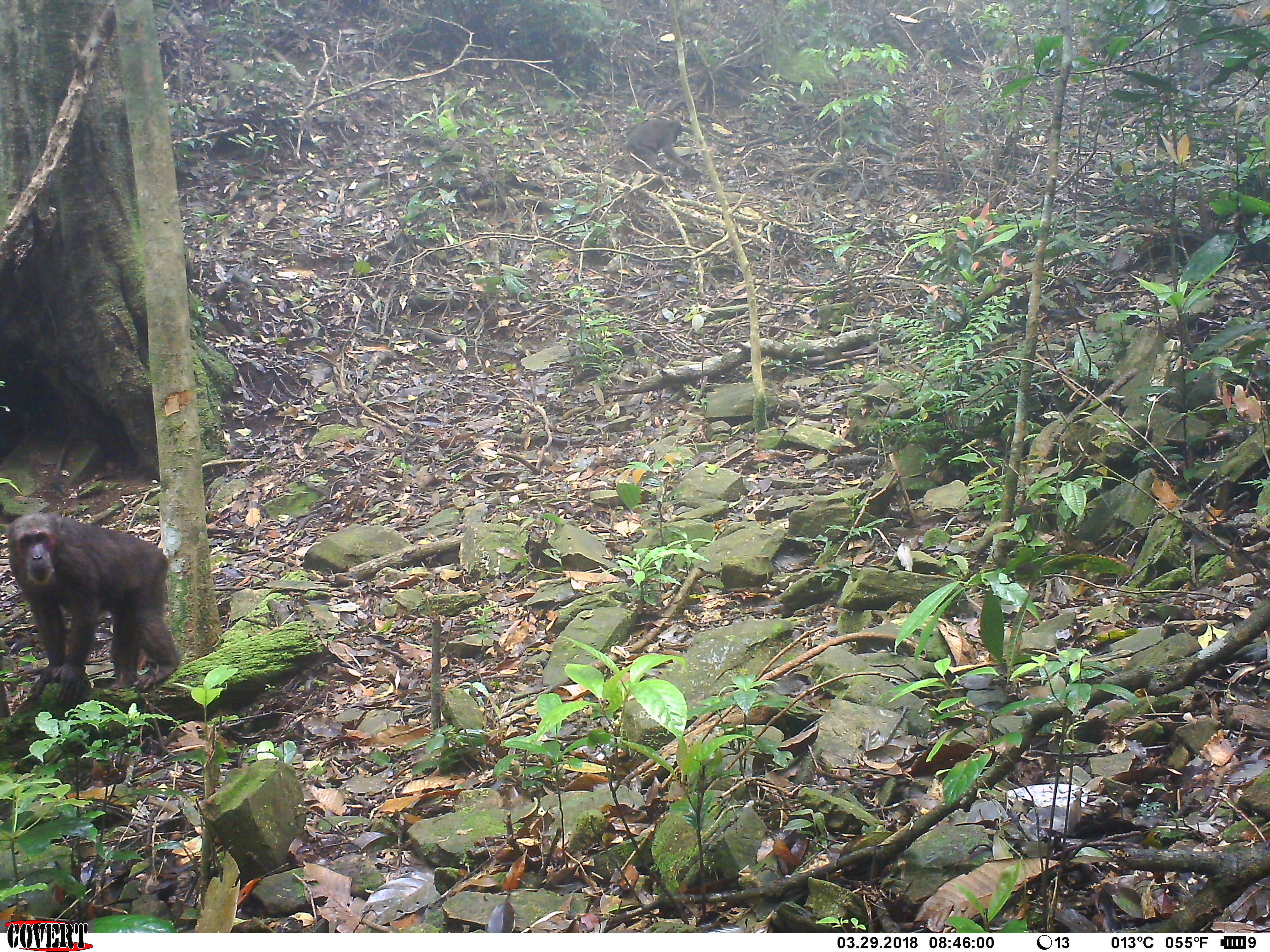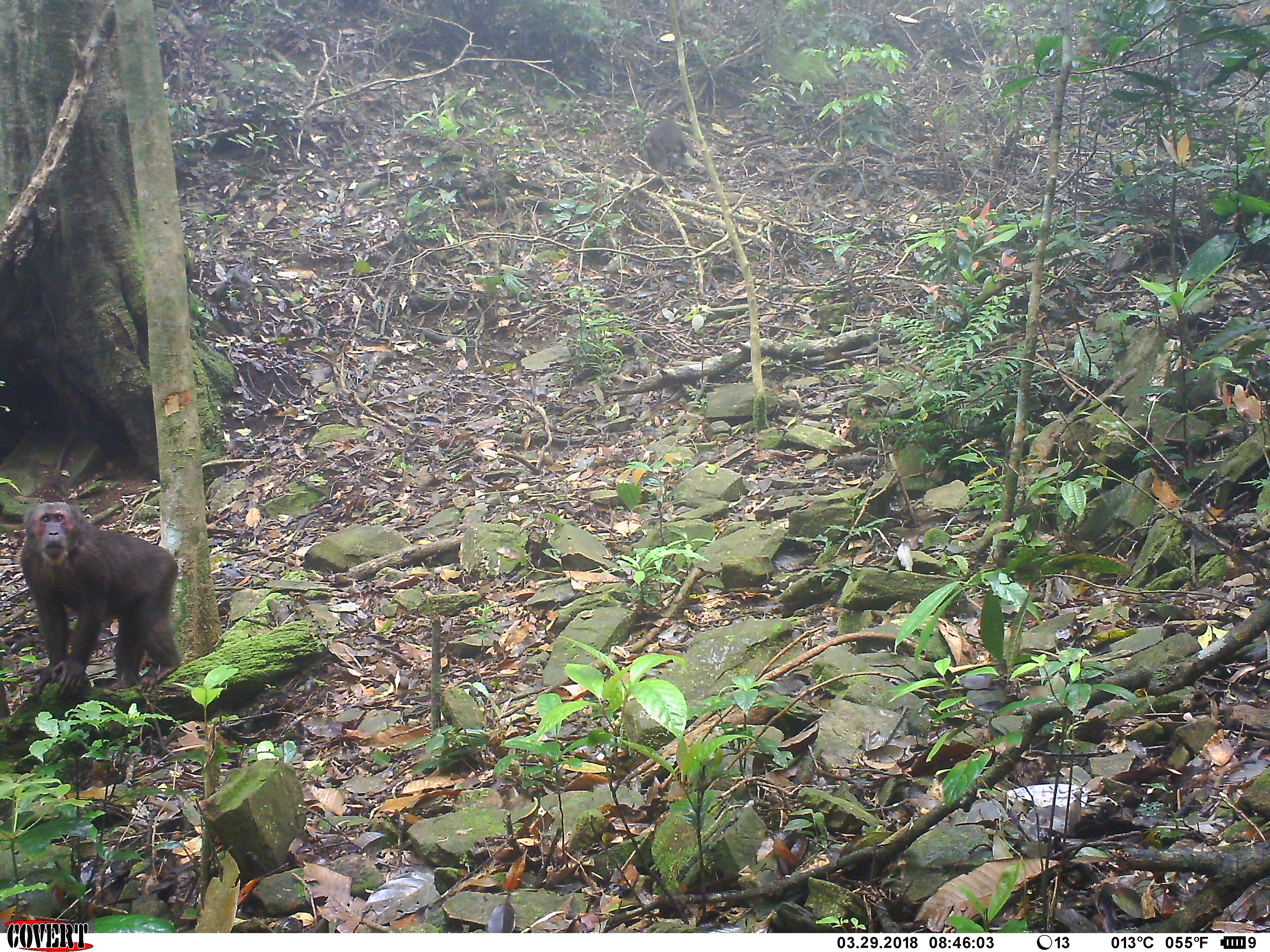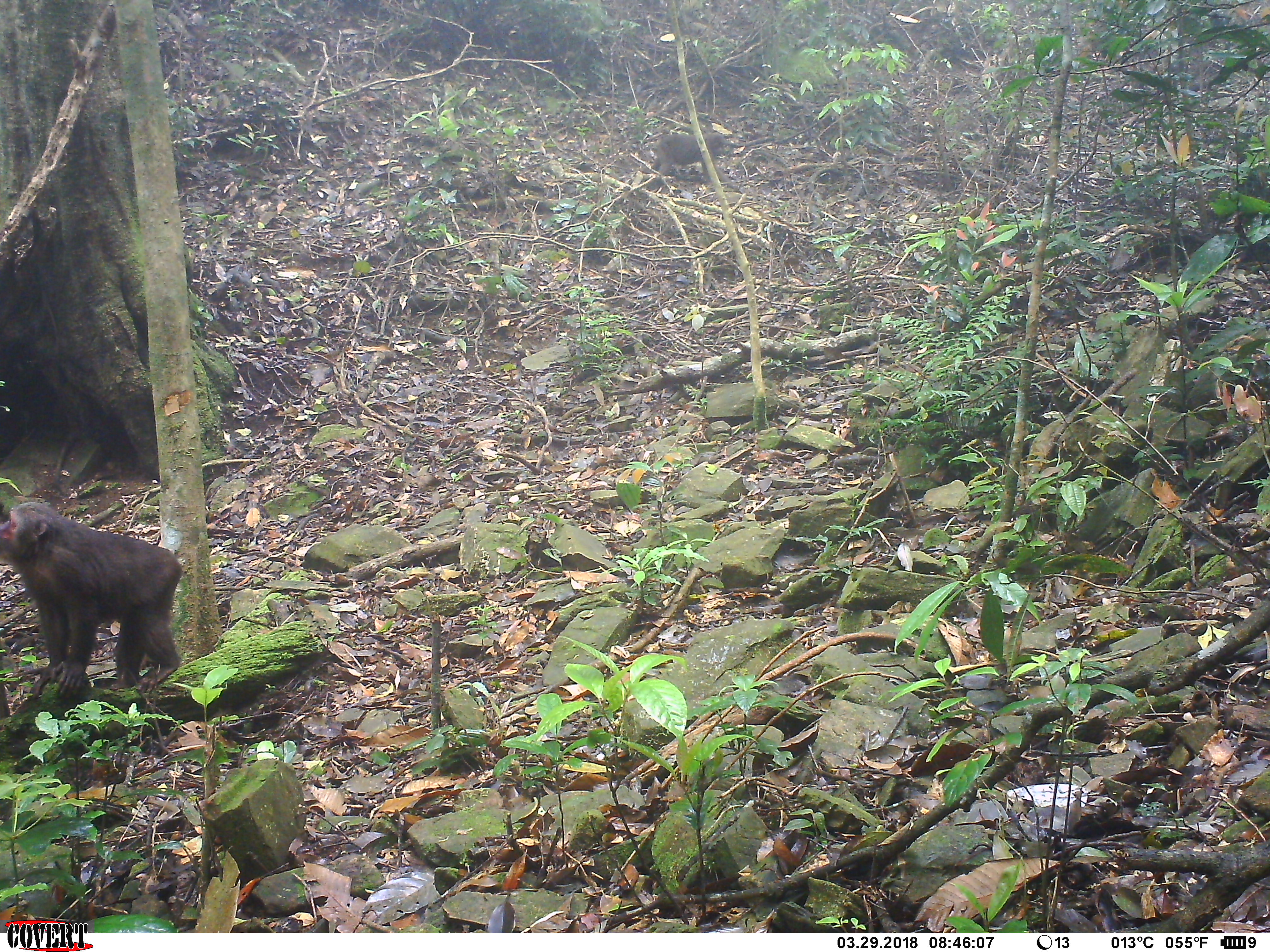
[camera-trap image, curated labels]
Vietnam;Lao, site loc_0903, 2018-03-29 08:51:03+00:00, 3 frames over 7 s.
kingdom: Animalia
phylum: Chordata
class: Mammalia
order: Primates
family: Cercopithecidae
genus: Macaca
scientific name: Macaca arctoides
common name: stump-tailed macaque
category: stump tailed macaque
Stump tailed macaque (stump-tailed macaque) (Macaca arctoides). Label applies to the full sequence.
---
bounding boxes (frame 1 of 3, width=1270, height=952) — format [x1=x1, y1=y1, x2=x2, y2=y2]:
stump tailed macaque: [x1=5, y1=512, x2=179, y2=707]; [x1=621, y1=118, x2=693, y2=172]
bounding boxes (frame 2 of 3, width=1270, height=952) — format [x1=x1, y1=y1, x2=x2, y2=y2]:
stump tailed macaque: [x1=19, y1=500, x2=181, y2=700]; [x1=644, y1=117, x2=687, y2=176]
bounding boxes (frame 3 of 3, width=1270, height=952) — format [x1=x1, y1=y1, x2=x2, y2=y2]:
stump tailed macaque: [x1=0, y1=496, x2=181, y2=700]; [x1=651, y1=131, x2=732, y2=187]